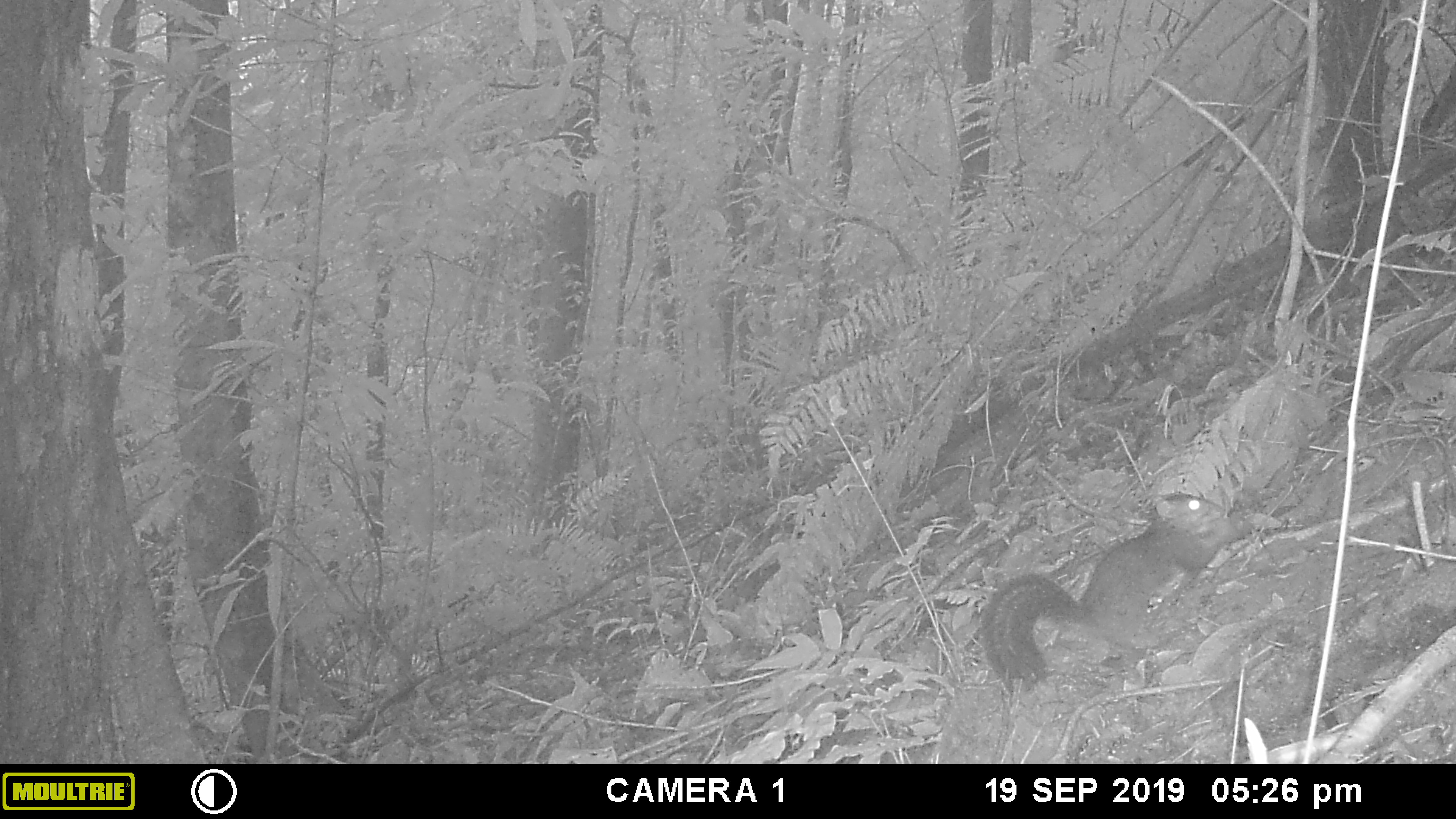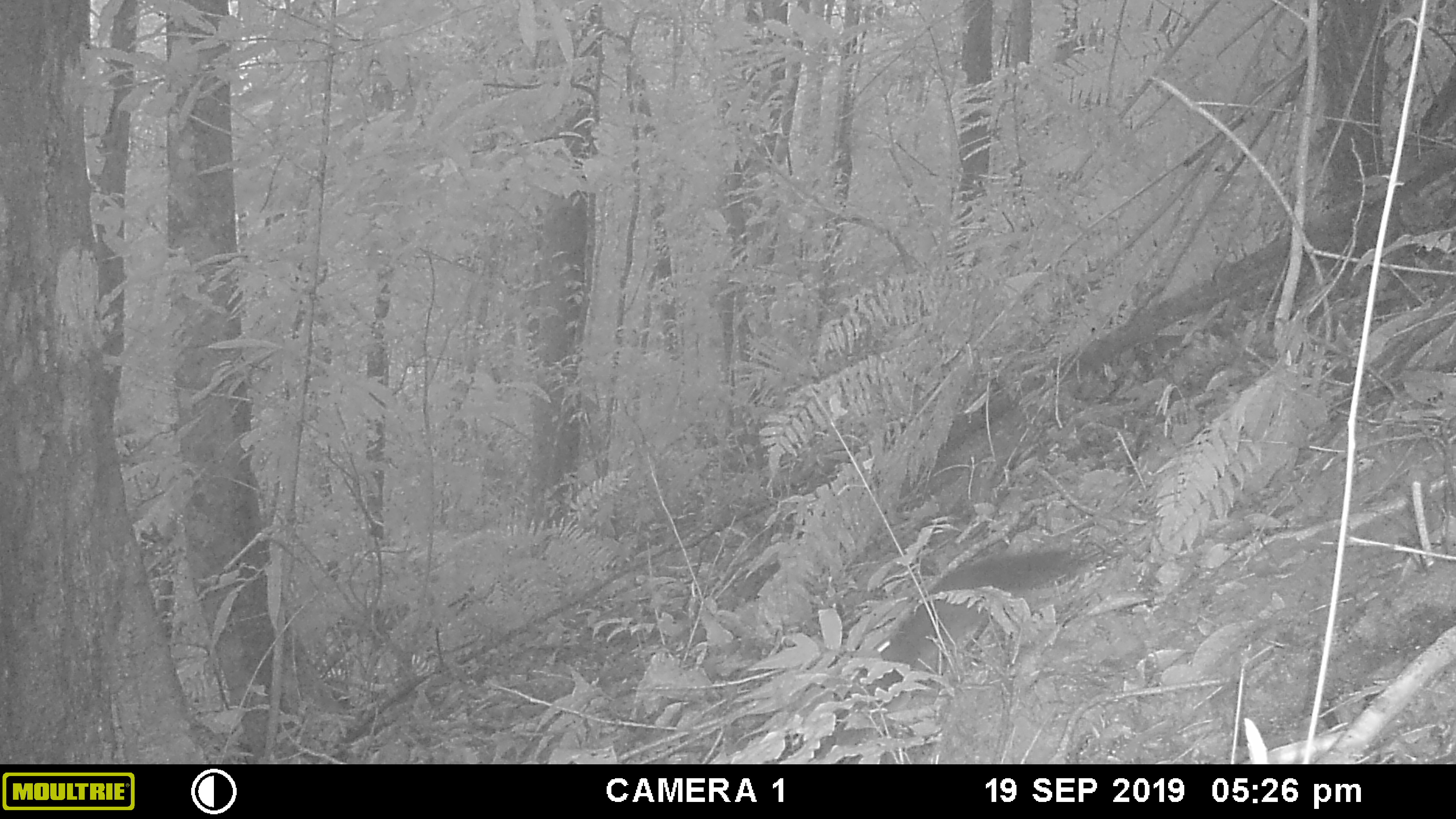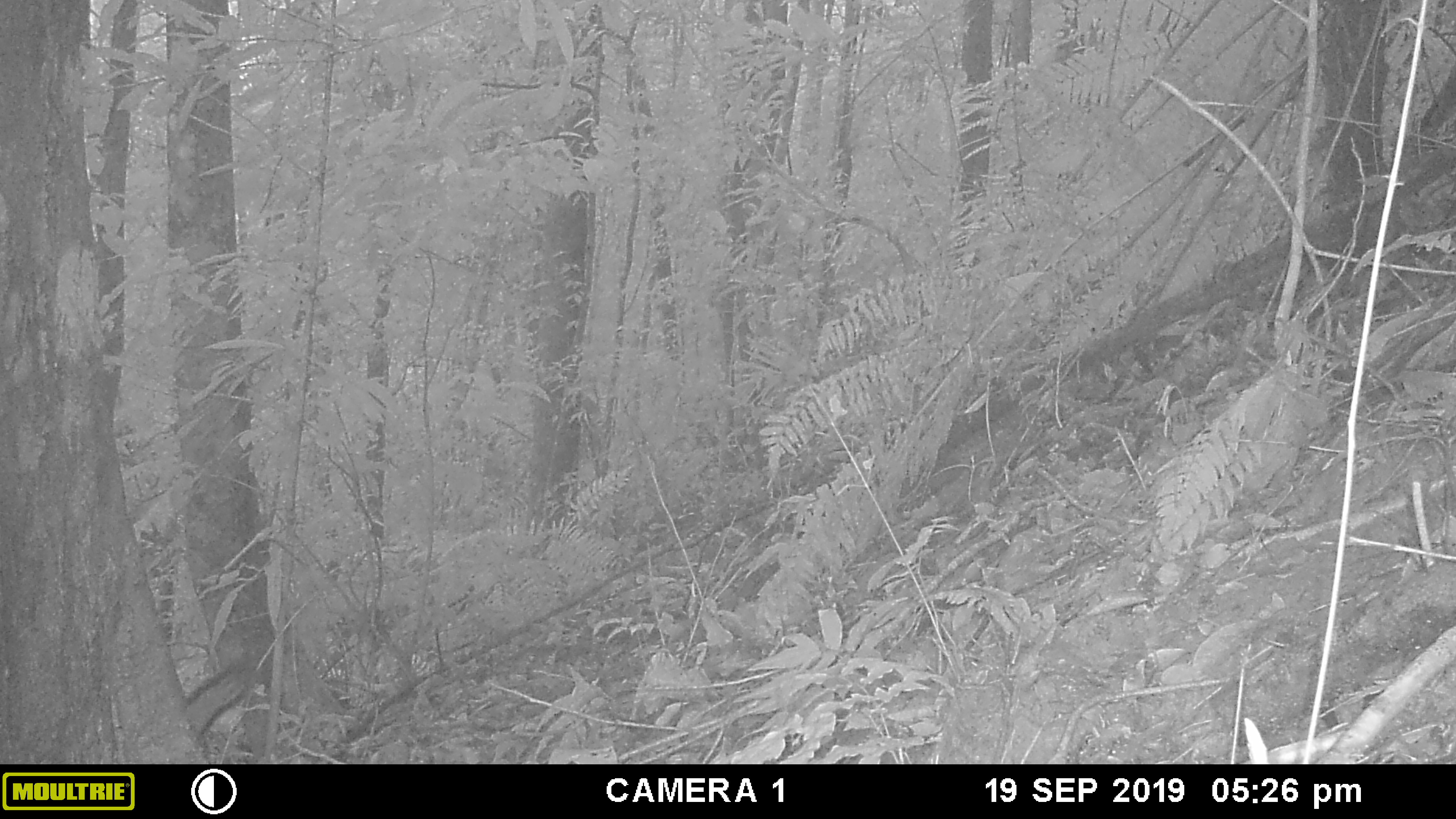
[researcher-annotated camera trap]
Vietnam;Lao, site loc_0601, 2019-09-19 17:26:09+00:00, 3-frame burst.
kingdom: Animalia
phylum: Chordata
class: Mammalia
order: Rodentia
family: Sciuridae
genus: Dremomys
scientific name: Dremomys rufigenis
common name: red-cheeked squirrel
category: red cheeked squirrel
Red cheeked squirrel (red-cheeked squirrel) (Dremomys rufigenis). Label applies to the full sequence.